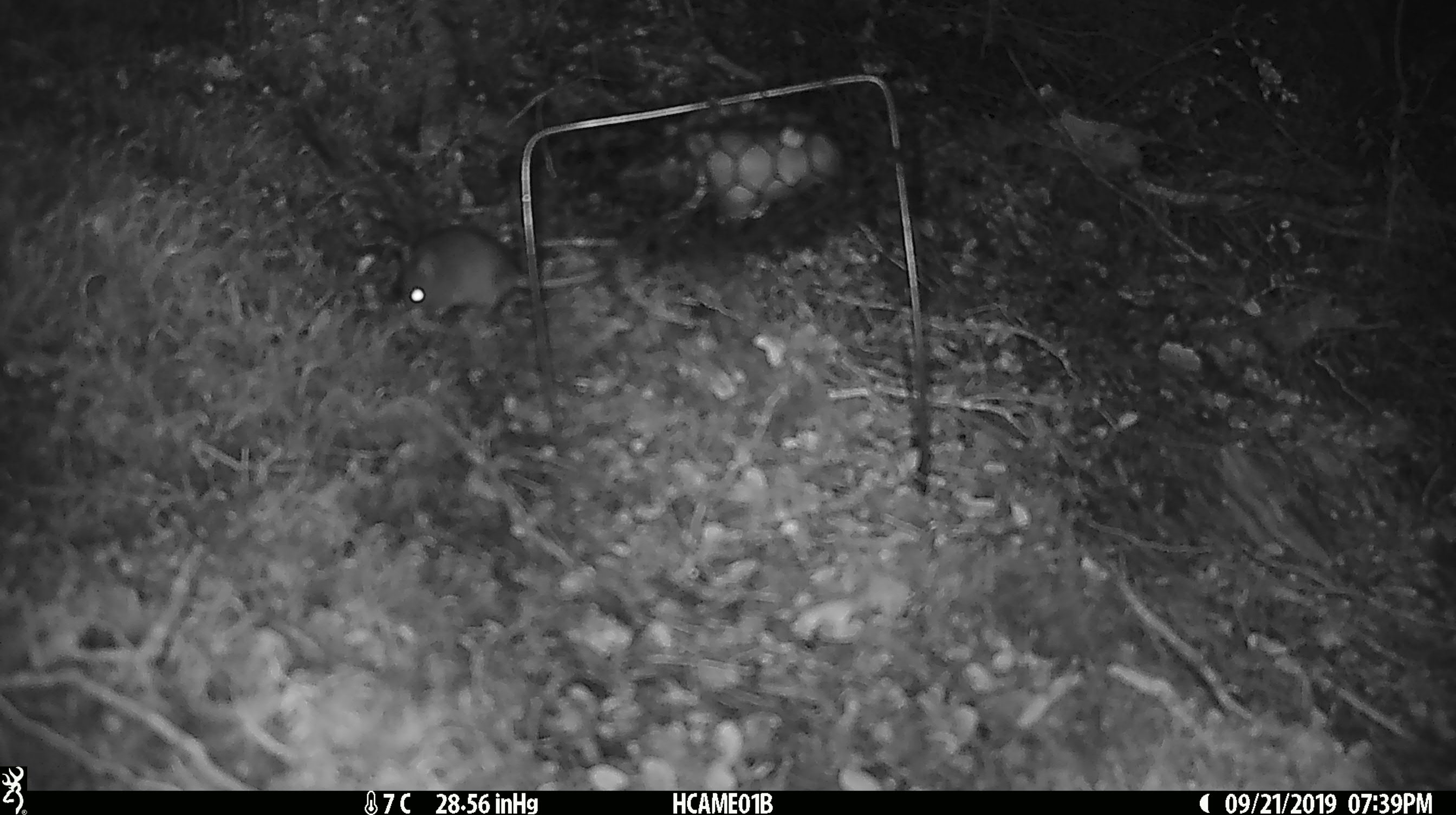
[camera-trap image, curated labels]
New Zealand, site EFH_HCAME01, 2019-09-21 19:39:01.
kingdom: Animalia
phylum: Chordata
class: Mammalia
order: Rodentia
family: Muridae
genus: Mus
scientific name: Mus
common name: mouse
Mouse (Mus).